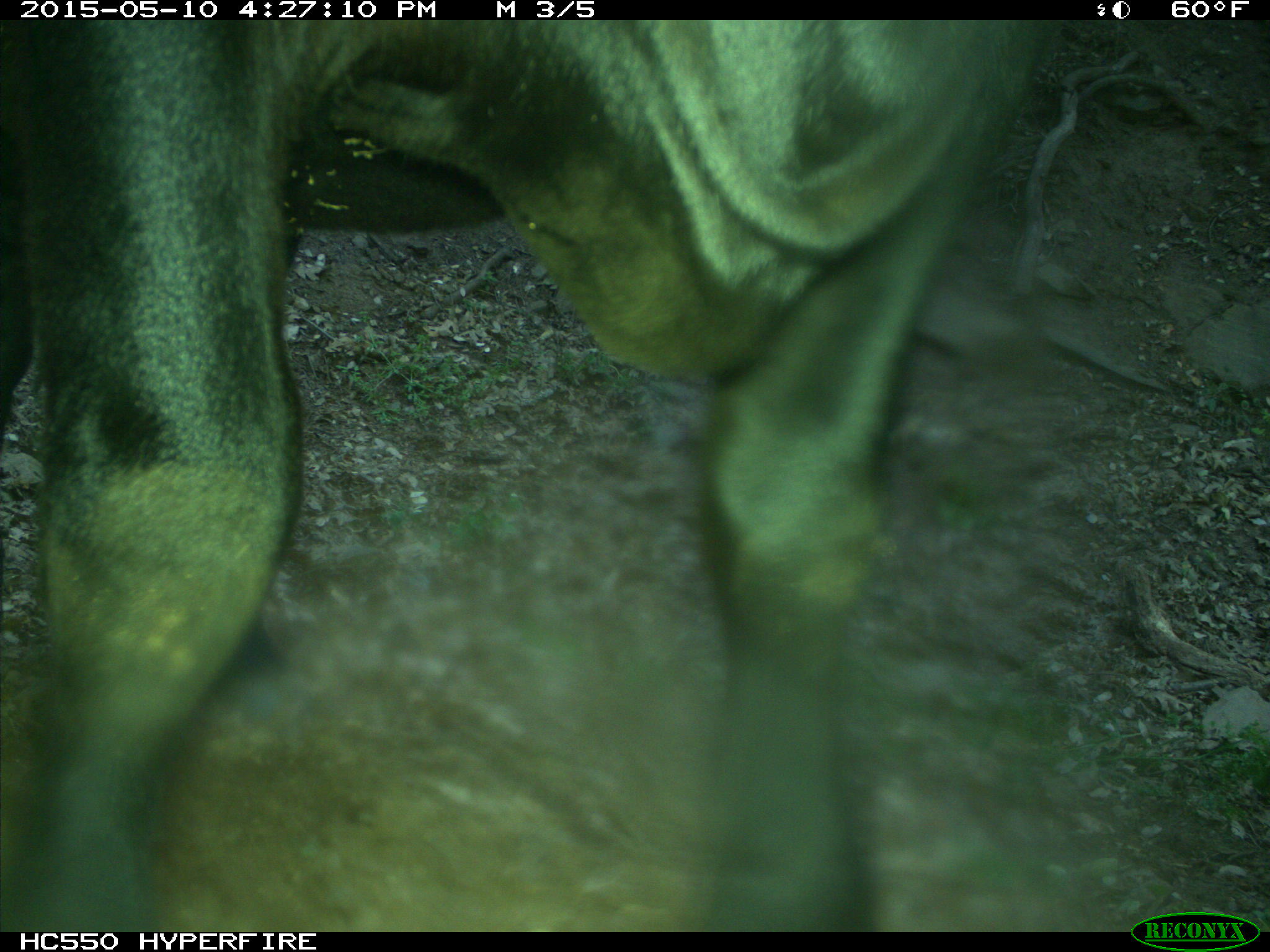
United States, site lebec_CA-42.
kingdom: Animalia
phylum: Chordata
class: Mammalia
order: Artiodactyla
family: Bovidae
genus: Bos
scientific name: Bos taurus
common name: domestic cow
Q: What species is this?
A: Bos taurus (domestic cow).